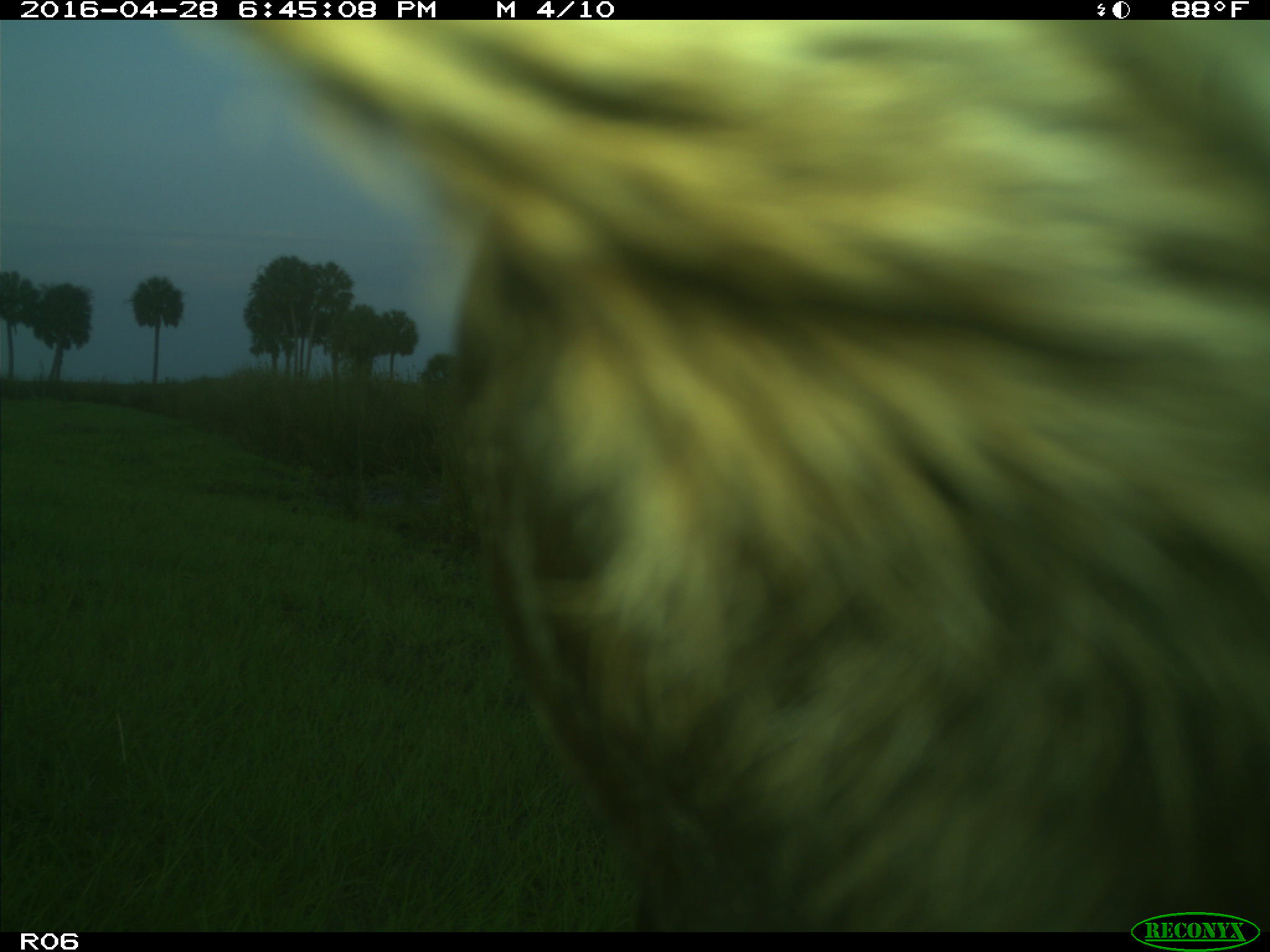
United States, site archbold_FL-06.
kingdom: Animalia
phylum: Chordata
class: Mammalia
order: Artiodactyla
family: Bovidae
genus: Bos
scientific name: Bos taurus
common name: domestic cow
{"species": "Bos taurus (domestic cow)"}